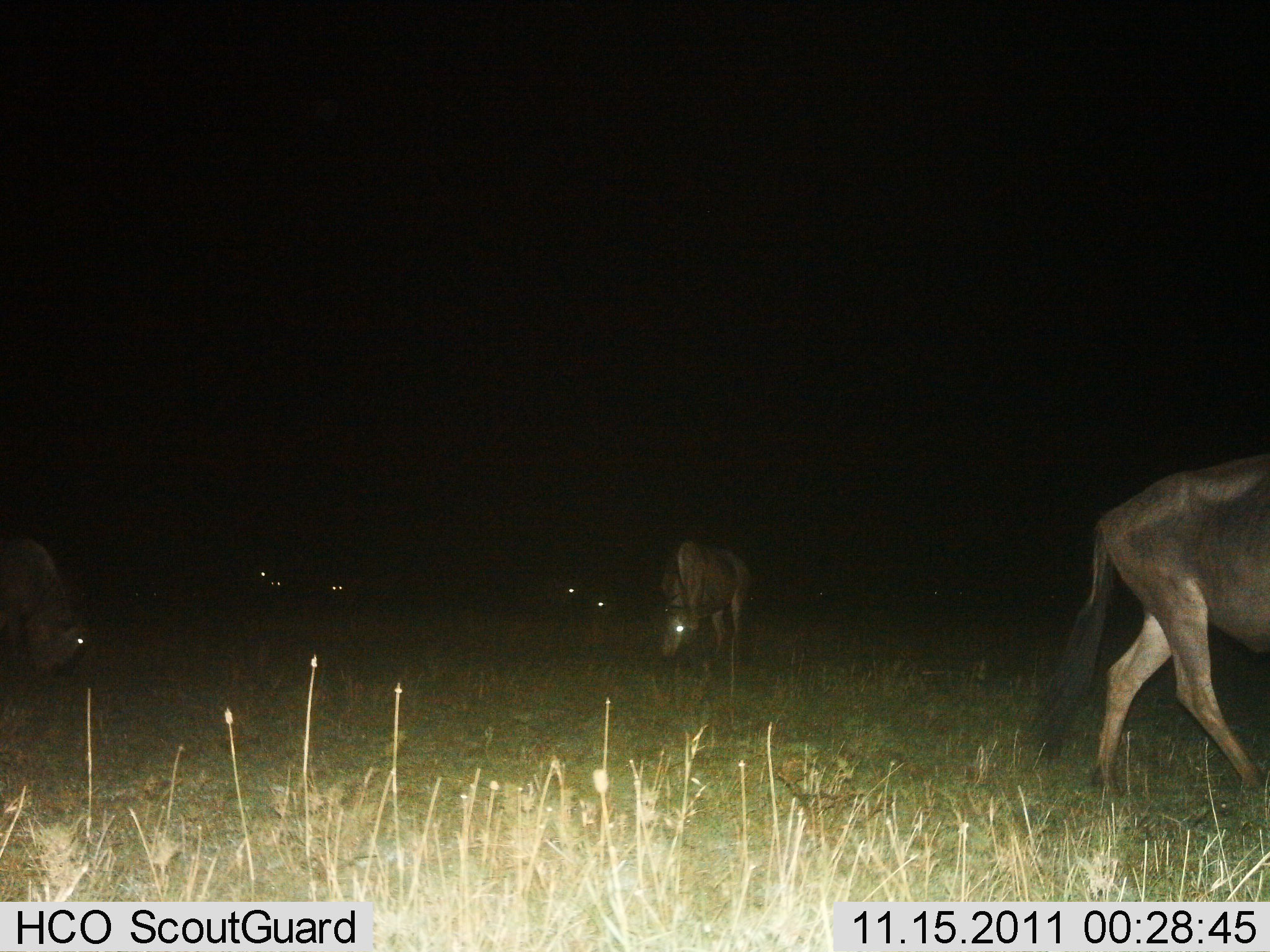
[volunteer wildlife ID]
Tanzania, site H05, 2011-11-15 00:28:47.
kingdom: Animalia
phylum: Chordata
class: Mammalia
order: Artiodactyla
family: Bovidae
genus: Connochaetes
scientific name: Connochaetes taurinus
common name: blue wildebeest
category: wildebeest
Wildebeest (blue wildebeest) (Connochaetes taurinus), count 8. Behavior (volunteer vote fractions): standing 50%, resting 8%, moving 33%, interacting 0%. Young present (vote fraction): 0%. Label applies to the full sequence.